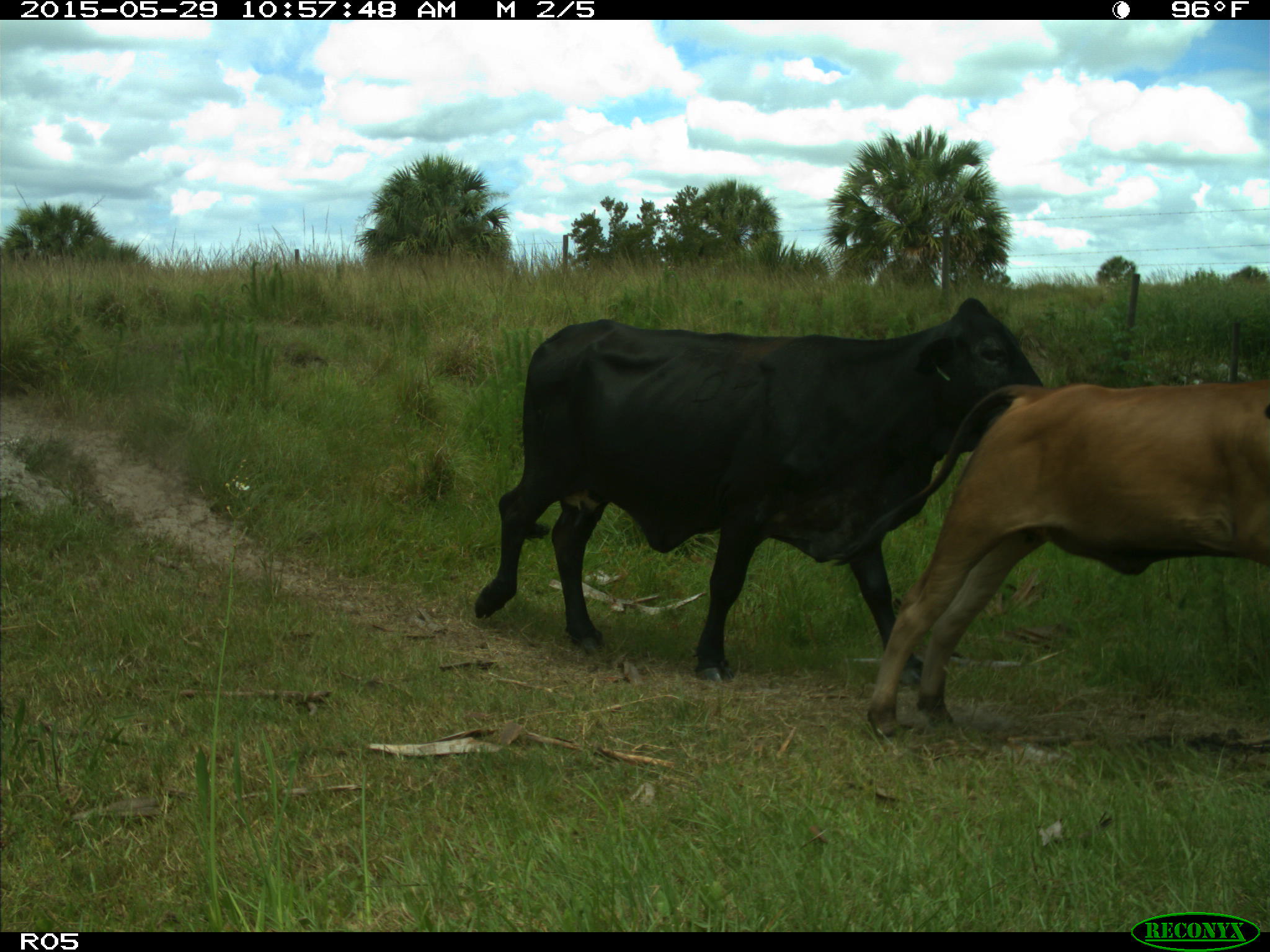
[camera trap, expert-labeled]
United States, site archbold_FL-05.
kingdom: Animalia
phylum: Chordata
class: Mammalia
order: Artiodactyla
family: Bovidae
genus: Bos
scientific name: Bos taurus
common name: domestic cow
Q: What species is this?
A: Bos taurus (domestic cow).